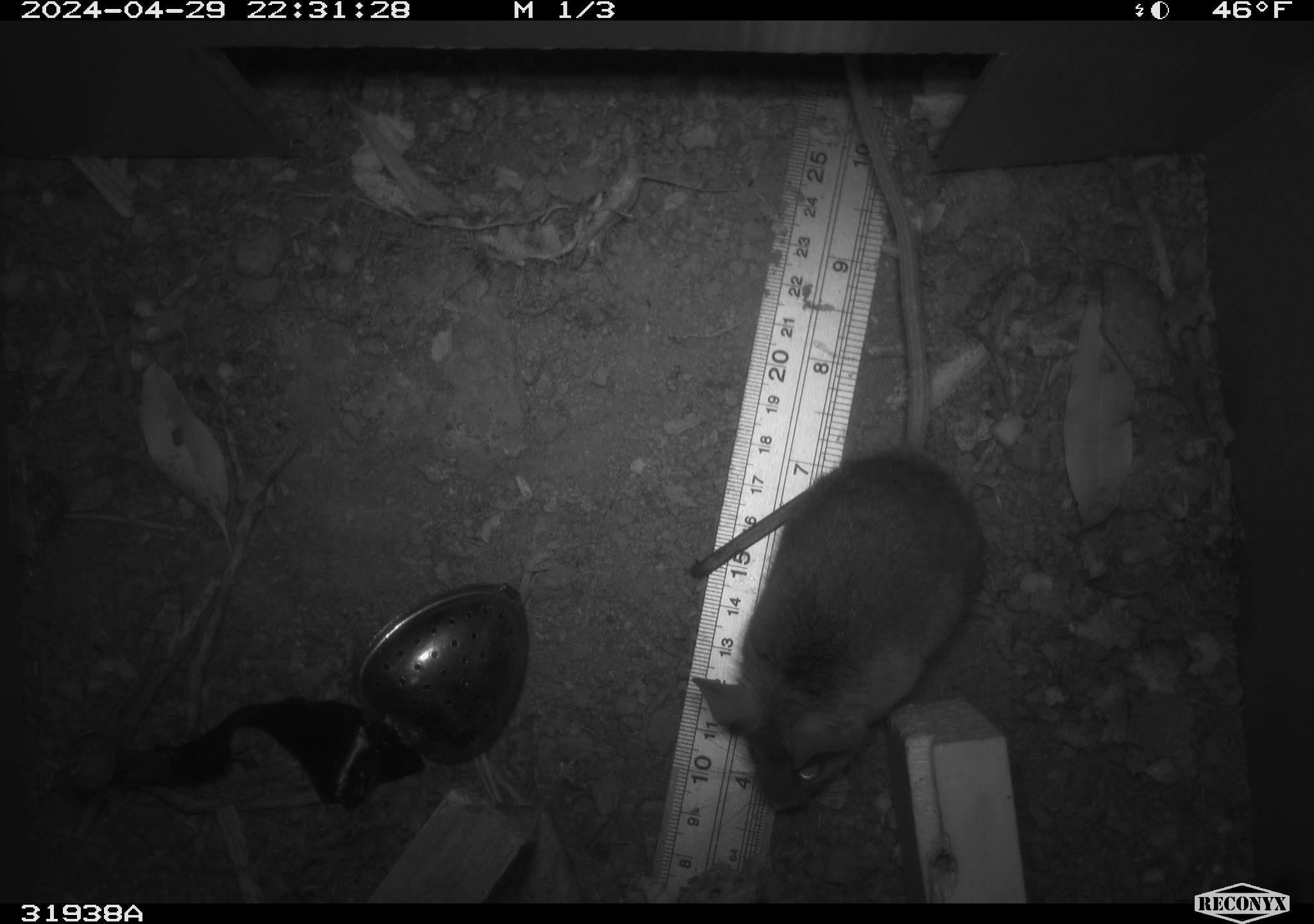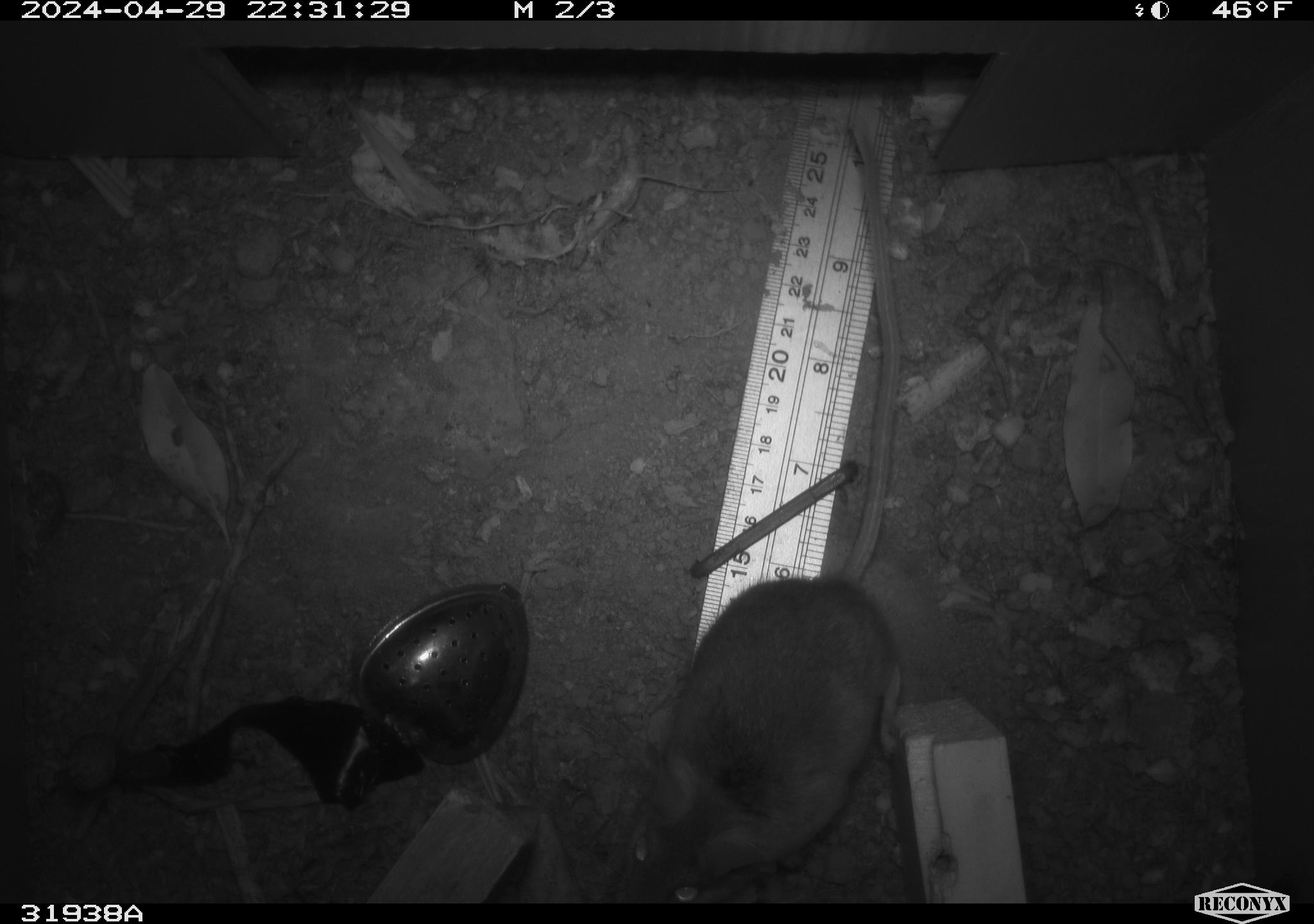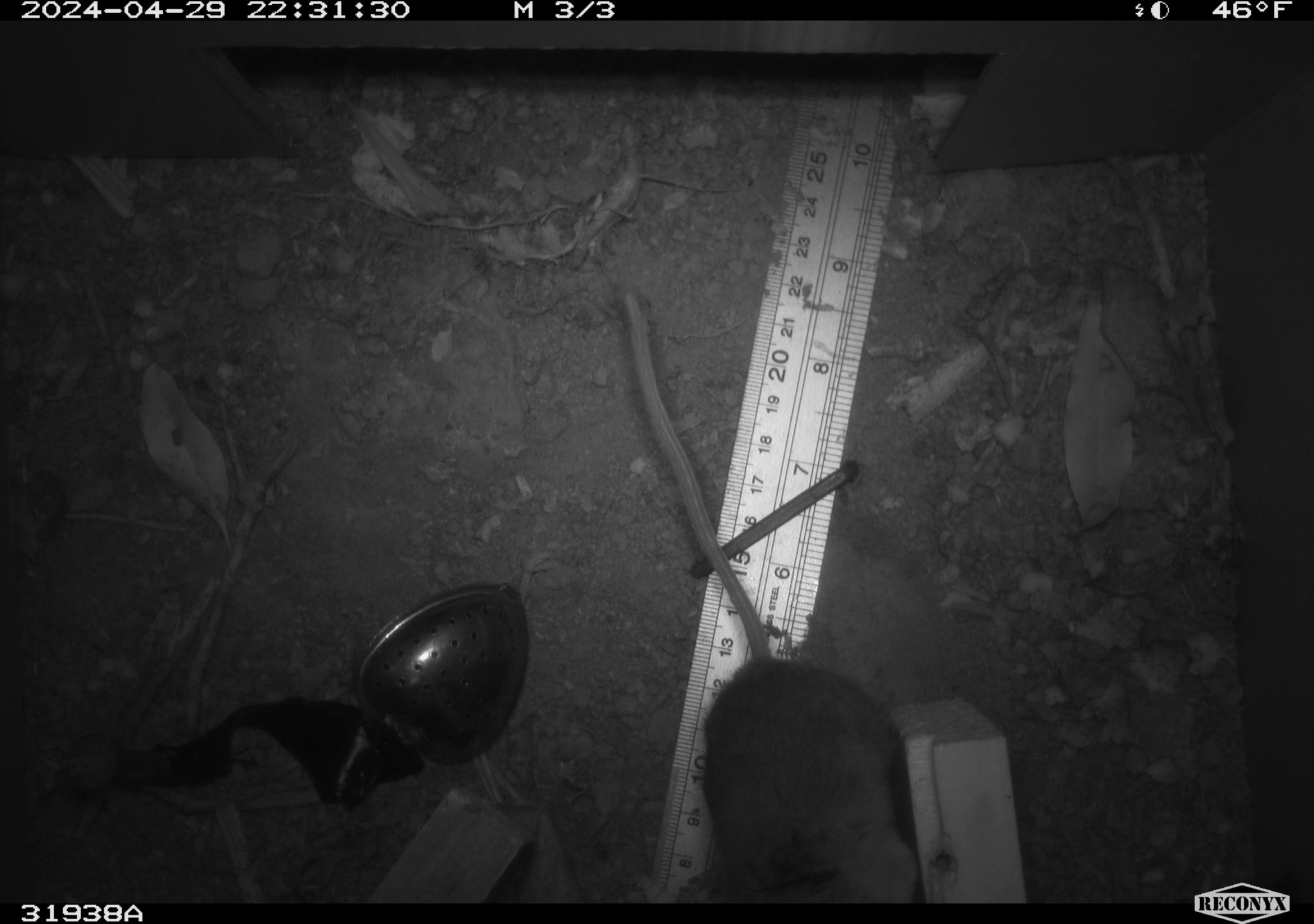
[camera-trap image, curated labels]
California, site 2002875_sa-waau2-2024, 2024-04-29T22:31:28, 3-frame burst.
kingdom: Animalia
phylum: Chordata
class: Mammalia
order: Rodentia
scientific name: Rodentia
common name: mouse species